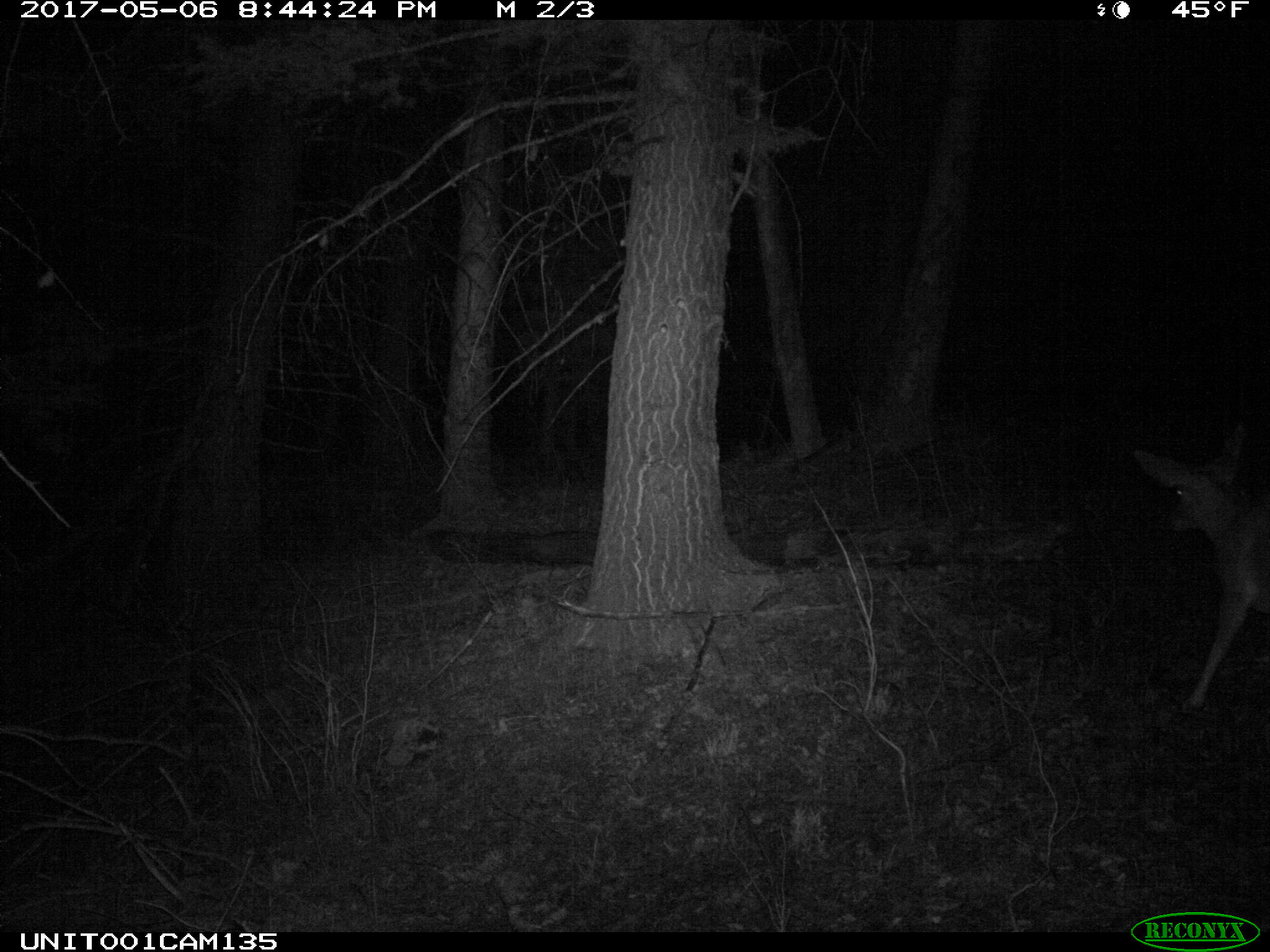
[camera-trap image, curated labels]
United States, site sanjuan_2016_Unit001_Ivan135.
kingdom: Animalia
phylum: Chordata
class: Mammalia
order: Artiodactyla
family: Cervidae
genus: Odocoileus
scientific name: Odocoileus hemionus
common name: mule deer